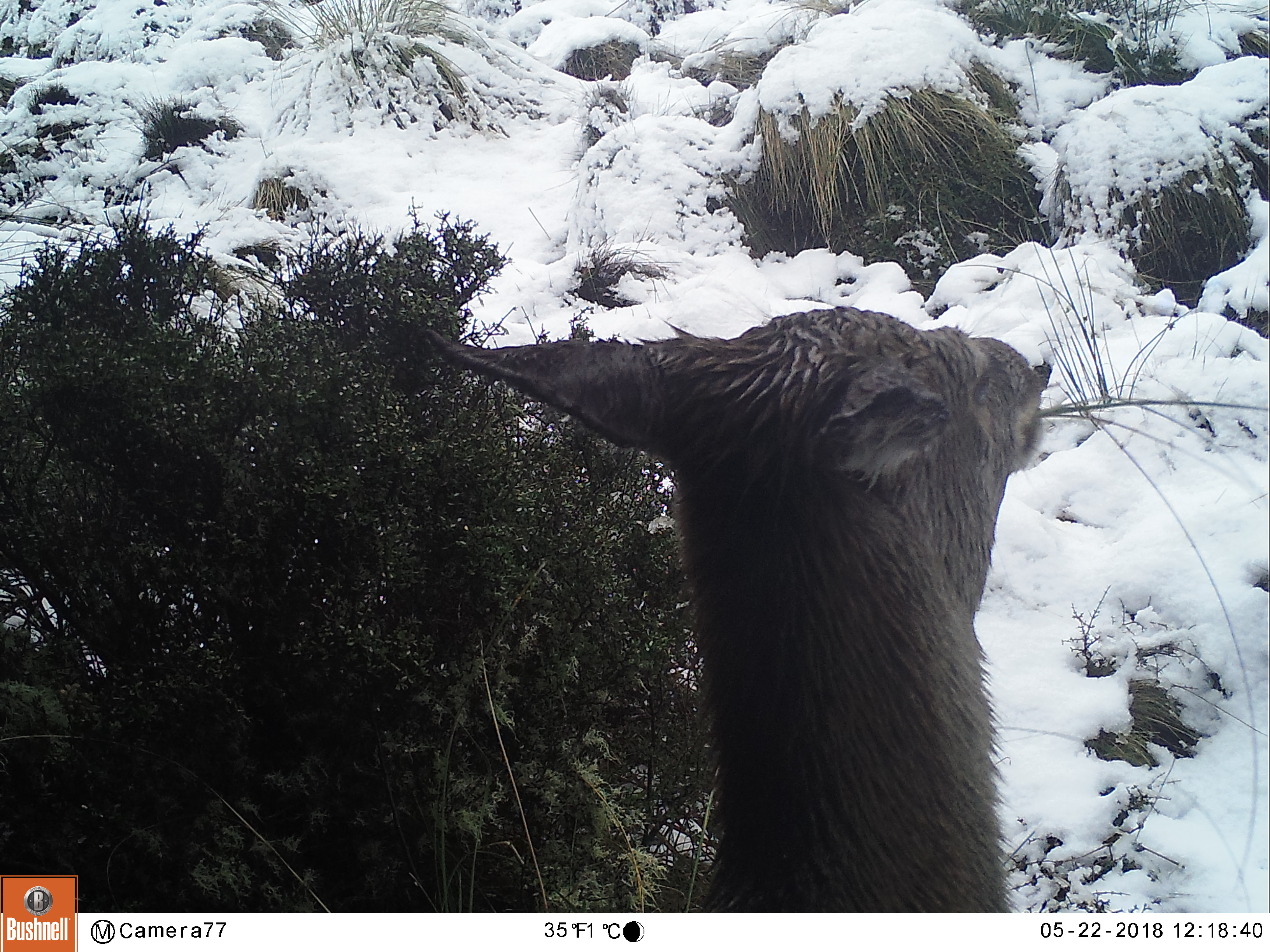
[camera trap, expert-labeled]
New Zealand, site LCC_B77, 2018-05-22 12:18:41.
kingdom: Animalia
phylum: Chordata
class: Mammalia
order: Artiodactyla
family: Cervidae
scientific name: Cervidae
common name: deer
Deer (Cervidae).